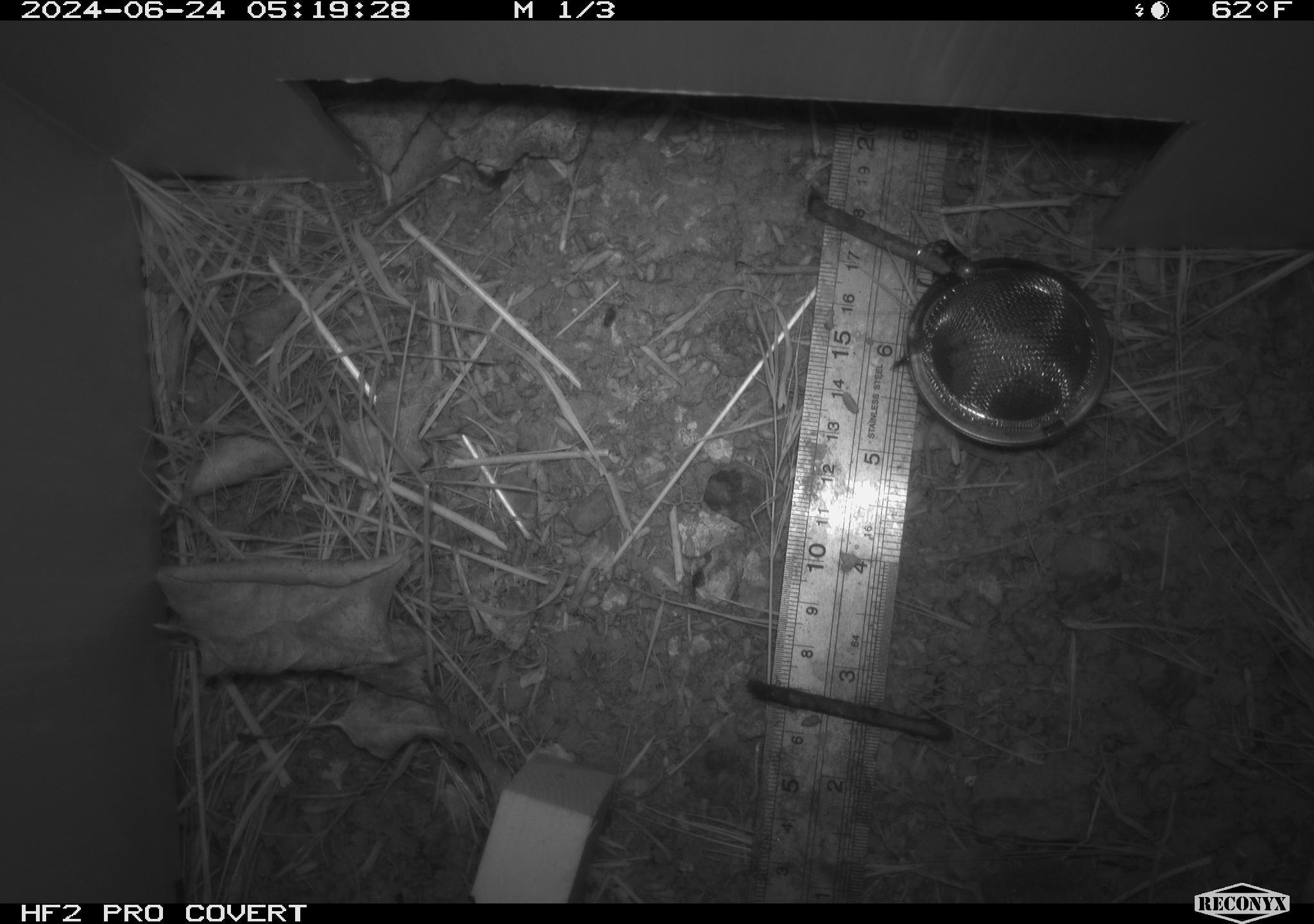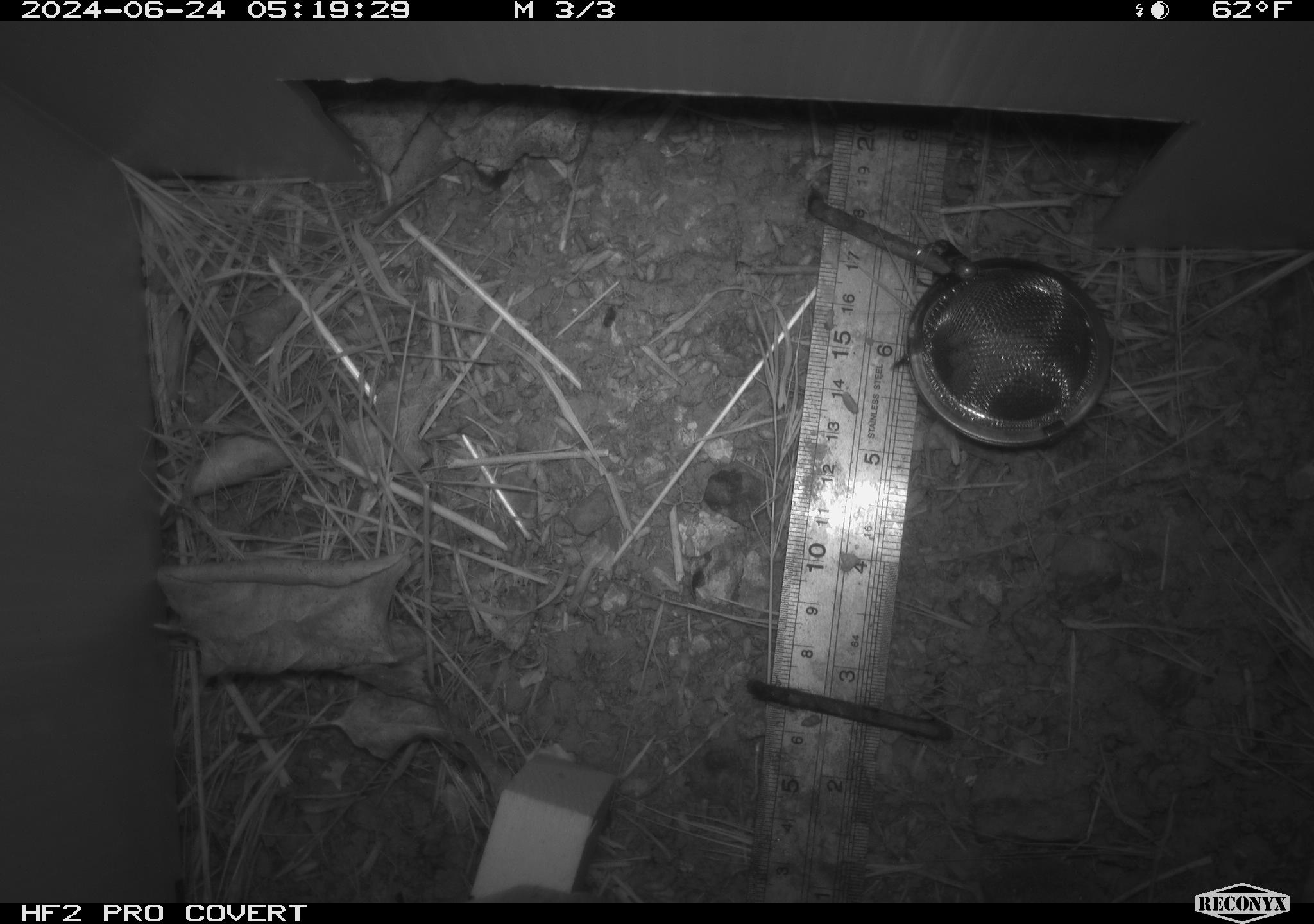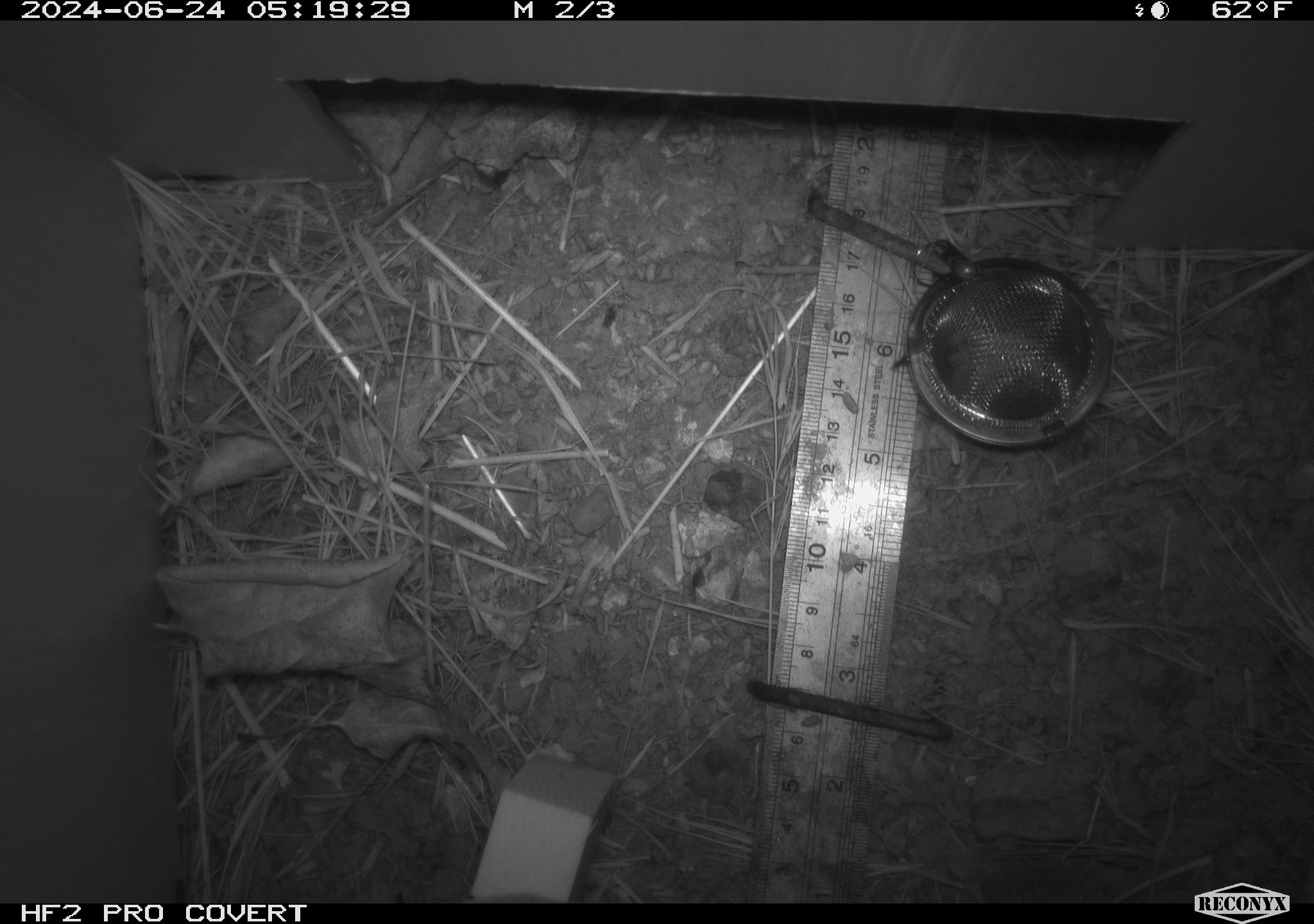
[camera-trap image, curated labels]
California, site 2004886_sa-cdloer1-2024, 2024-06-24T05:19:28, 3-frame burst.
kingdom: Animalia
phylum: Chordata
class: Mammalia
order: Rodentia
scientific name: Rodentia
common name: mouse species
Mouse species (Rodentia).